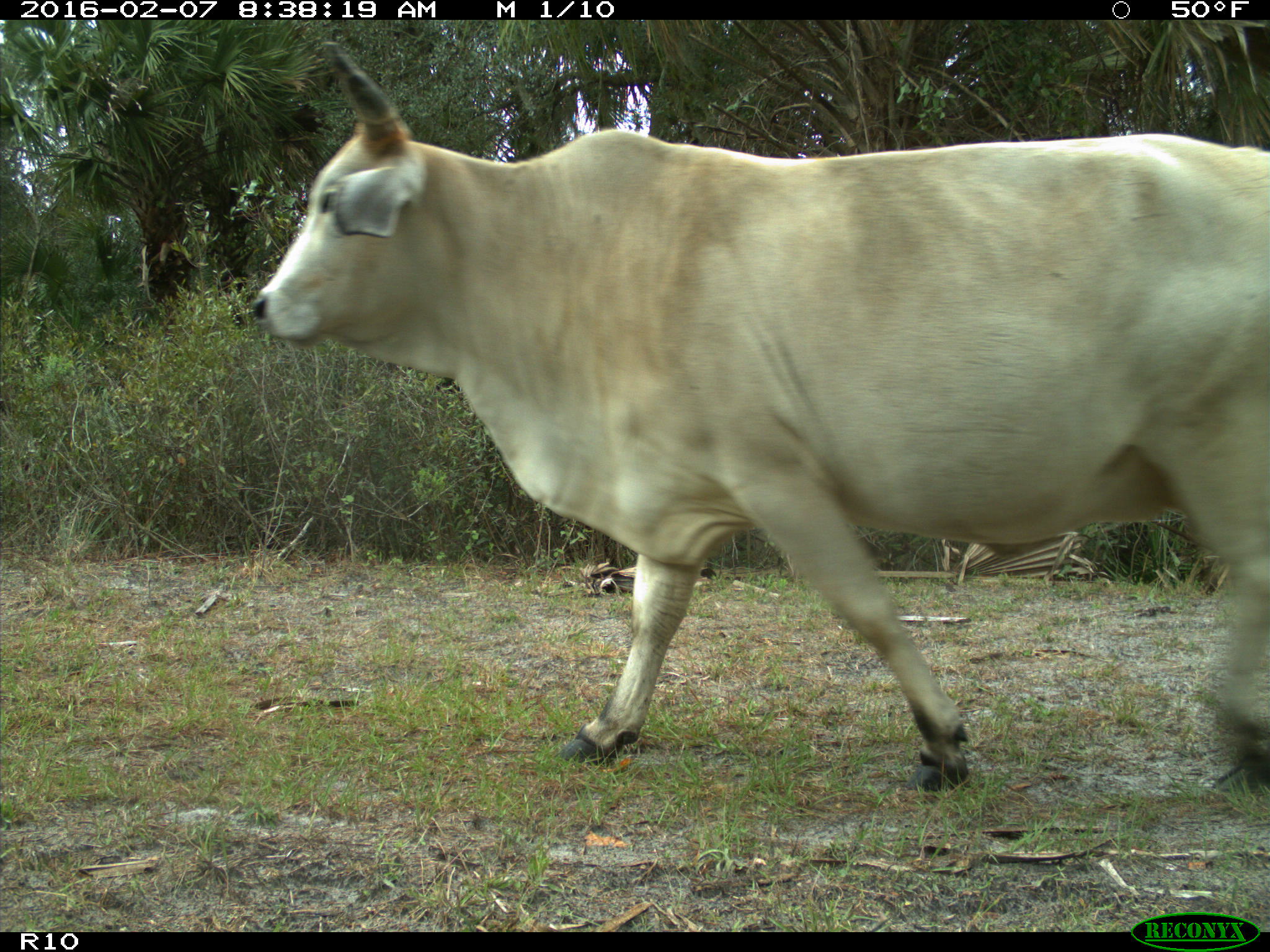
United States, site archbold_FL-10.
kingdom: Animalia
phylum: Chordata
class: Mammalia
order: Artiodactyla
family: Bovidae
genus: Bos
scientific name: Bos taurus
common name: domestic cow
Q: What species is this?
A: Bos taurus (domestic cow).